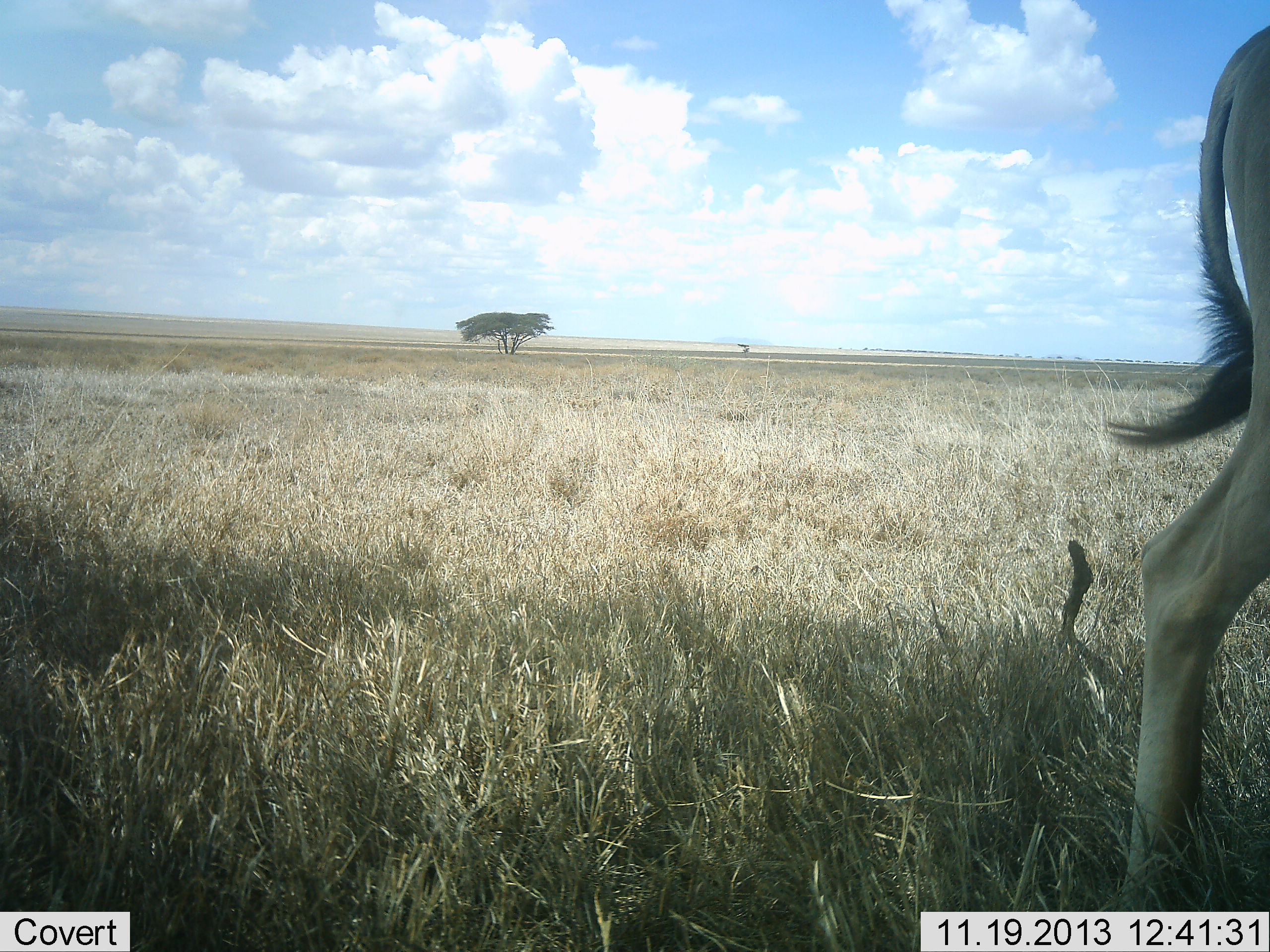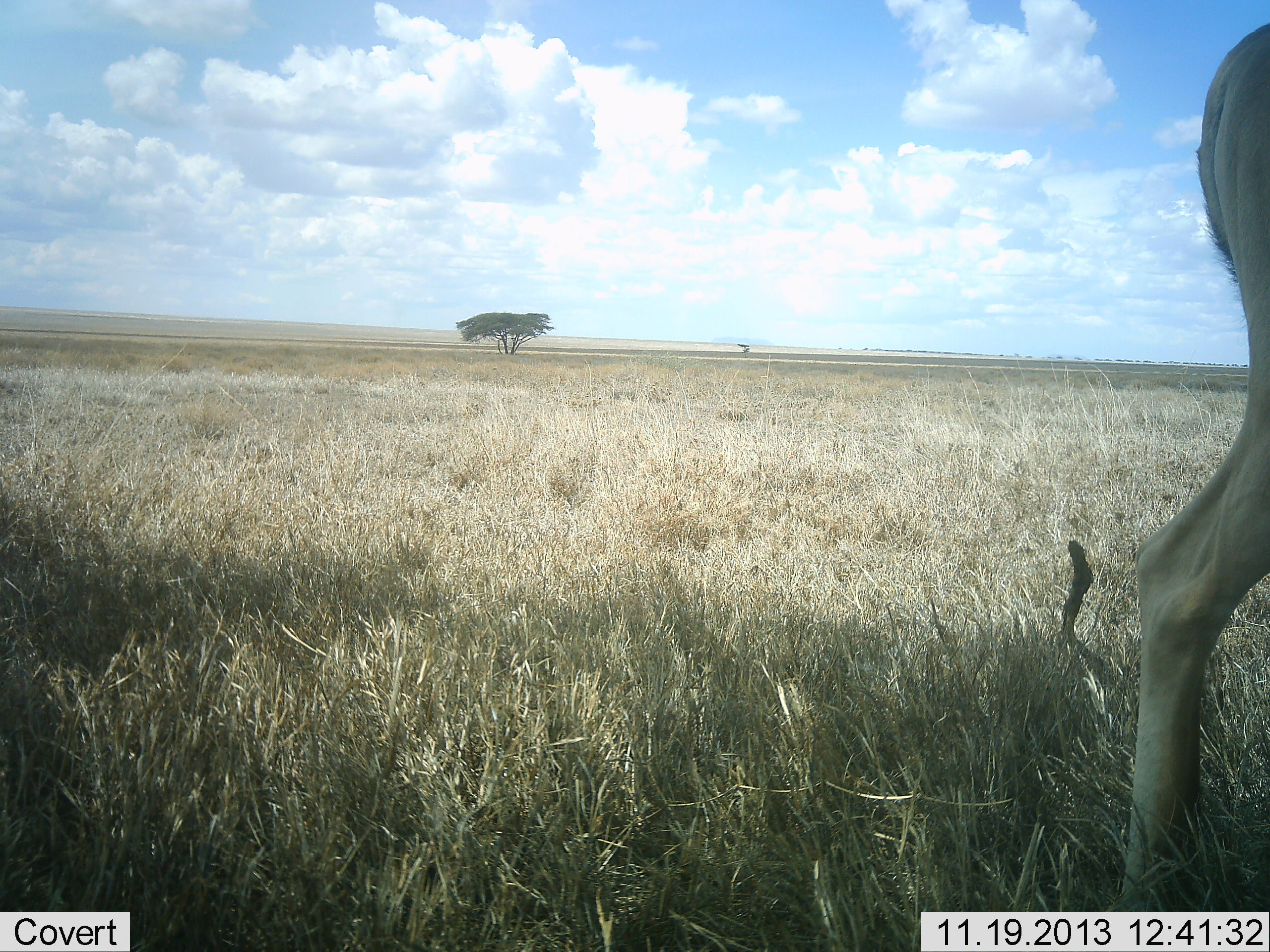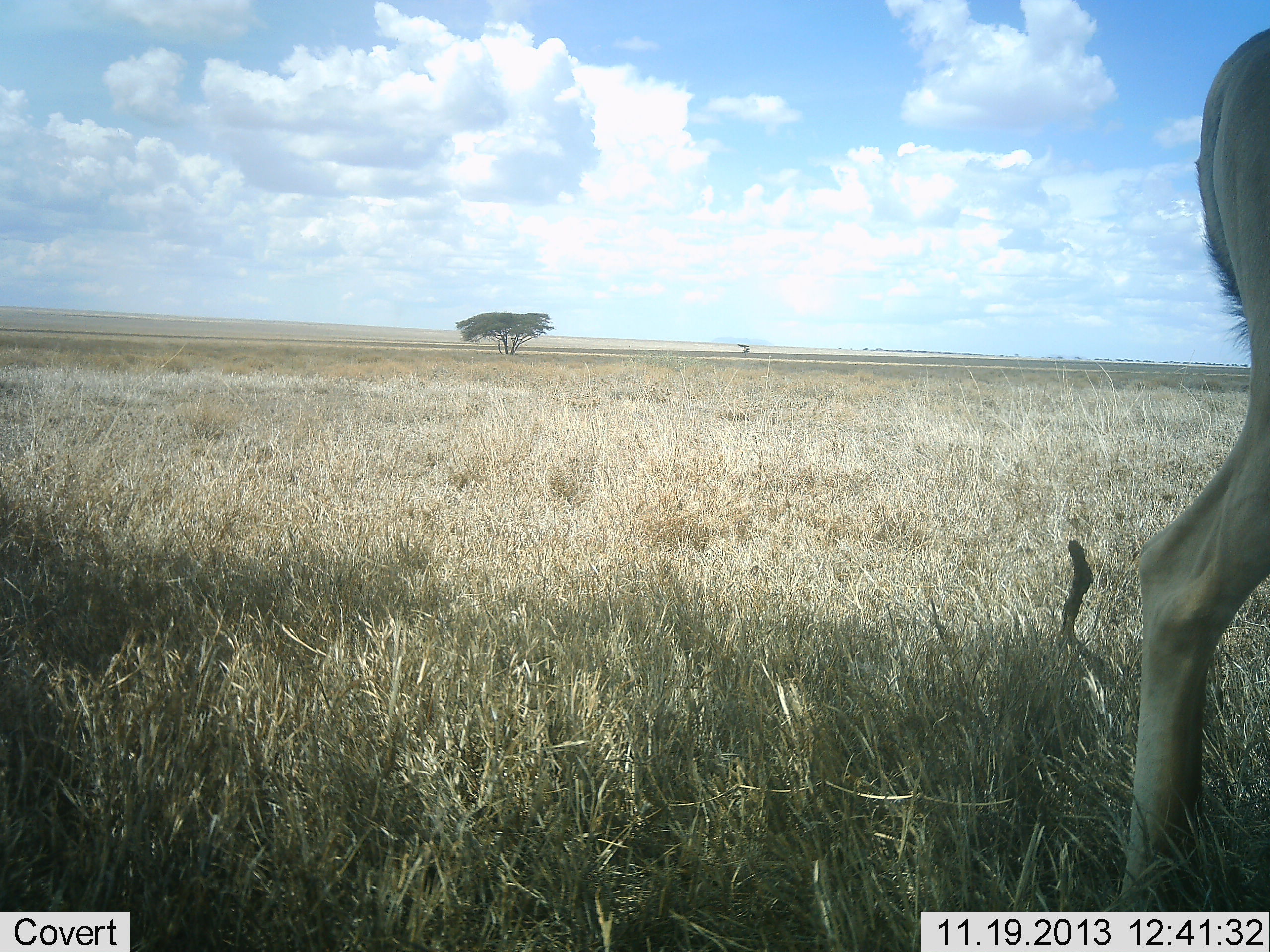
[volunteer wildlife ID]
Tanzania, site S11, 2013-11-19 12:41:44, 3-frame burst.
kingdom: Animalia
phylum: Chordata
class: Mammalia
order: Artiodactyla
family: Bovidae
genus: Alcelaphus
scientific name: Alcelaphus buselaphus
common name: hartebeest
Hartebeest (Alcelaphus buselaphus), count 1. Behavior (volunteer vote fractions): standing 89%, resting 5%, moving 5%, interacting 0%. Young present (vote fraction): 0%. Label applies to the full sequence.